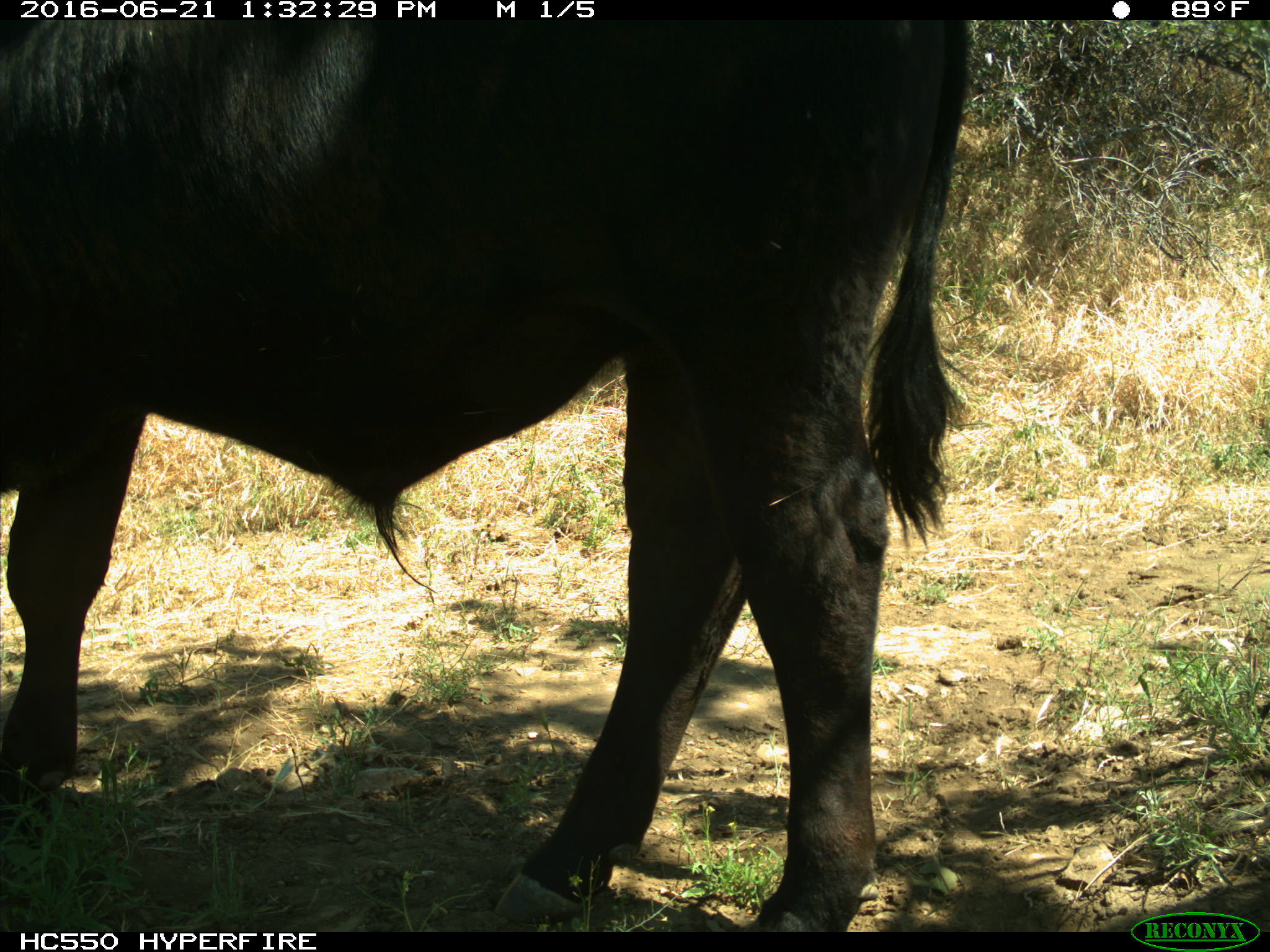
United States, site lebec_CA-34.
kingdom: Animalia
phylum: Chordata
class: Mammalia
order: Artiodactyla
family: Bovidae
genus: Bos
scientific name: Bos taurus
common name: domestic cow